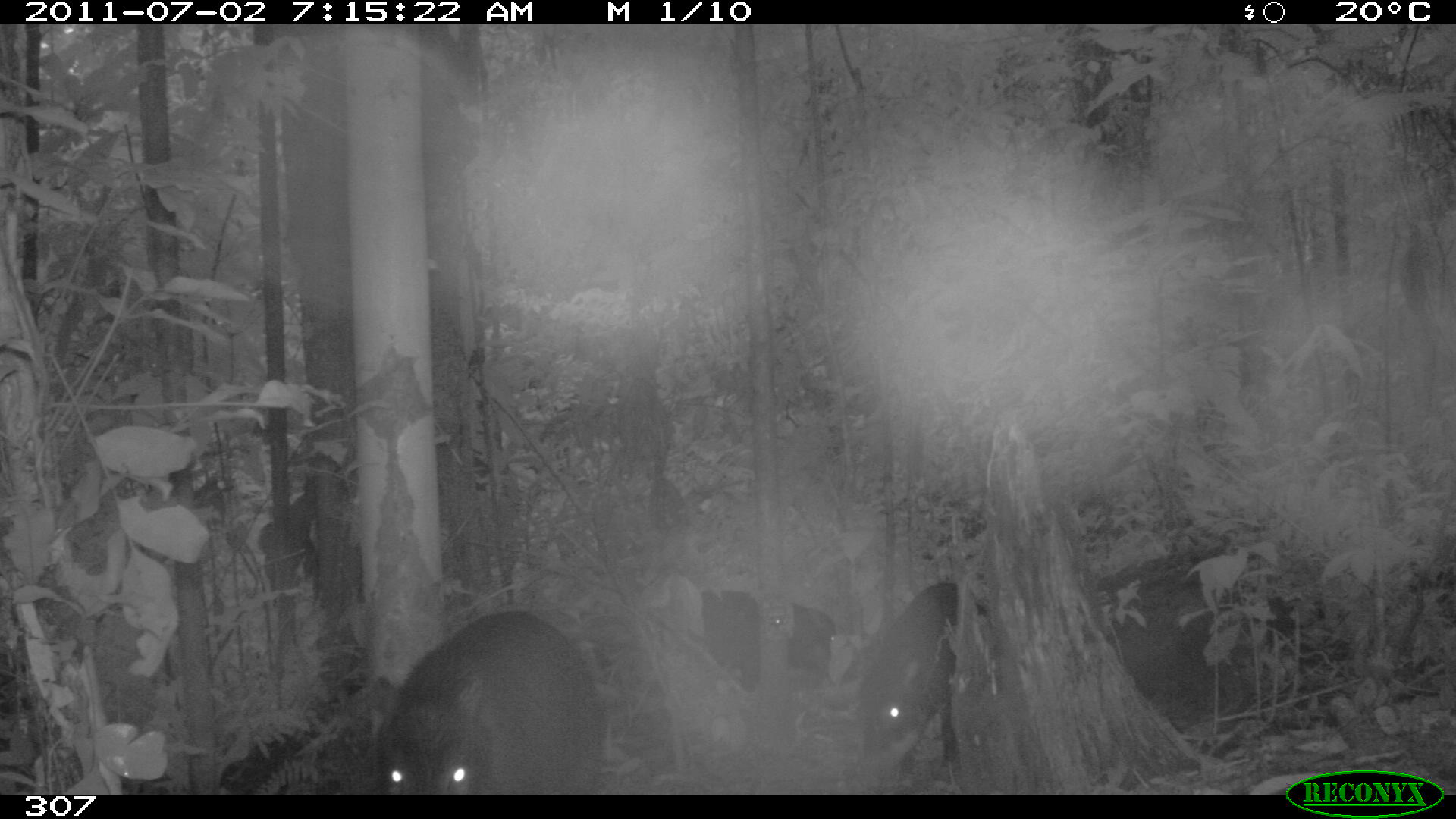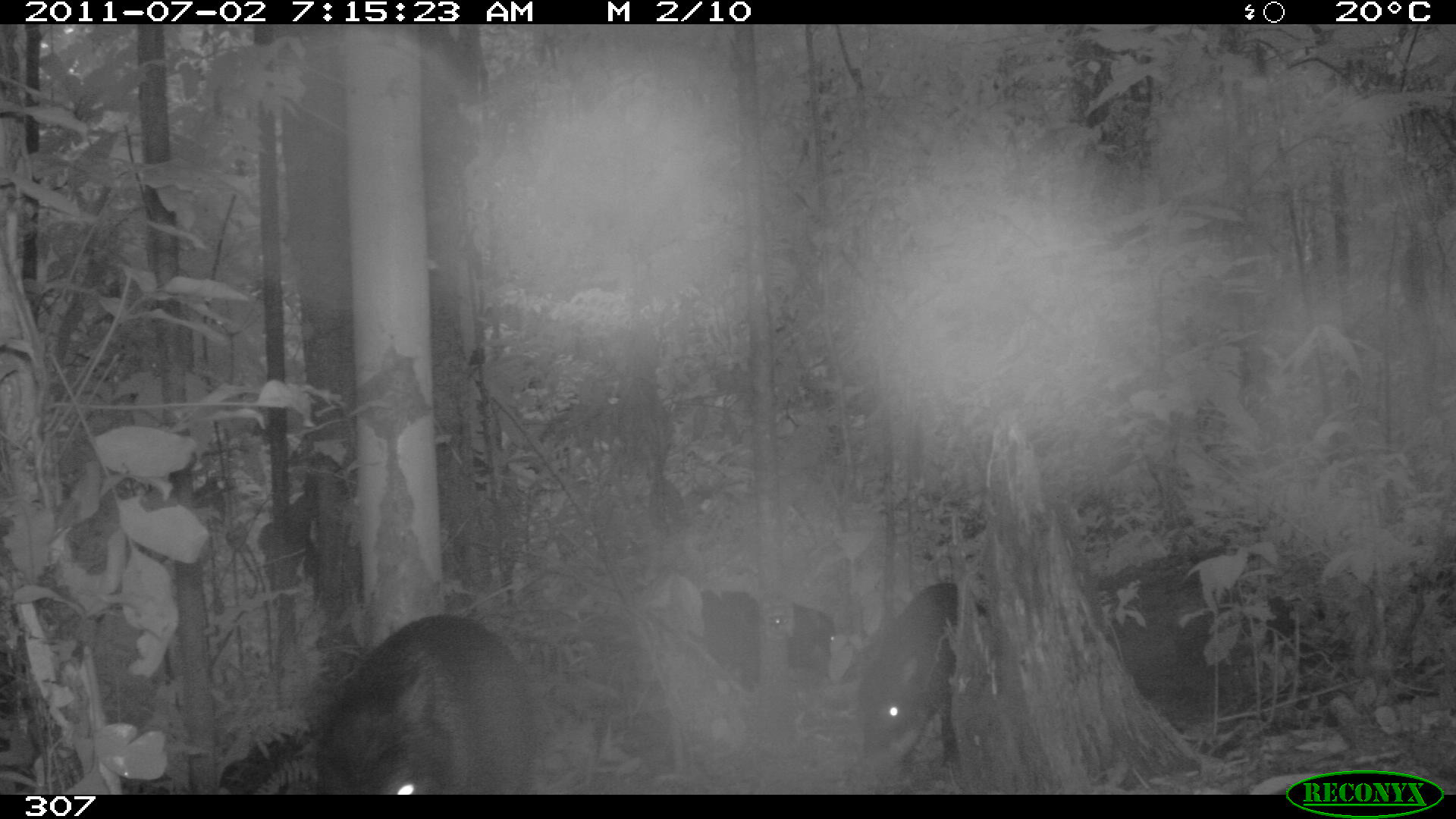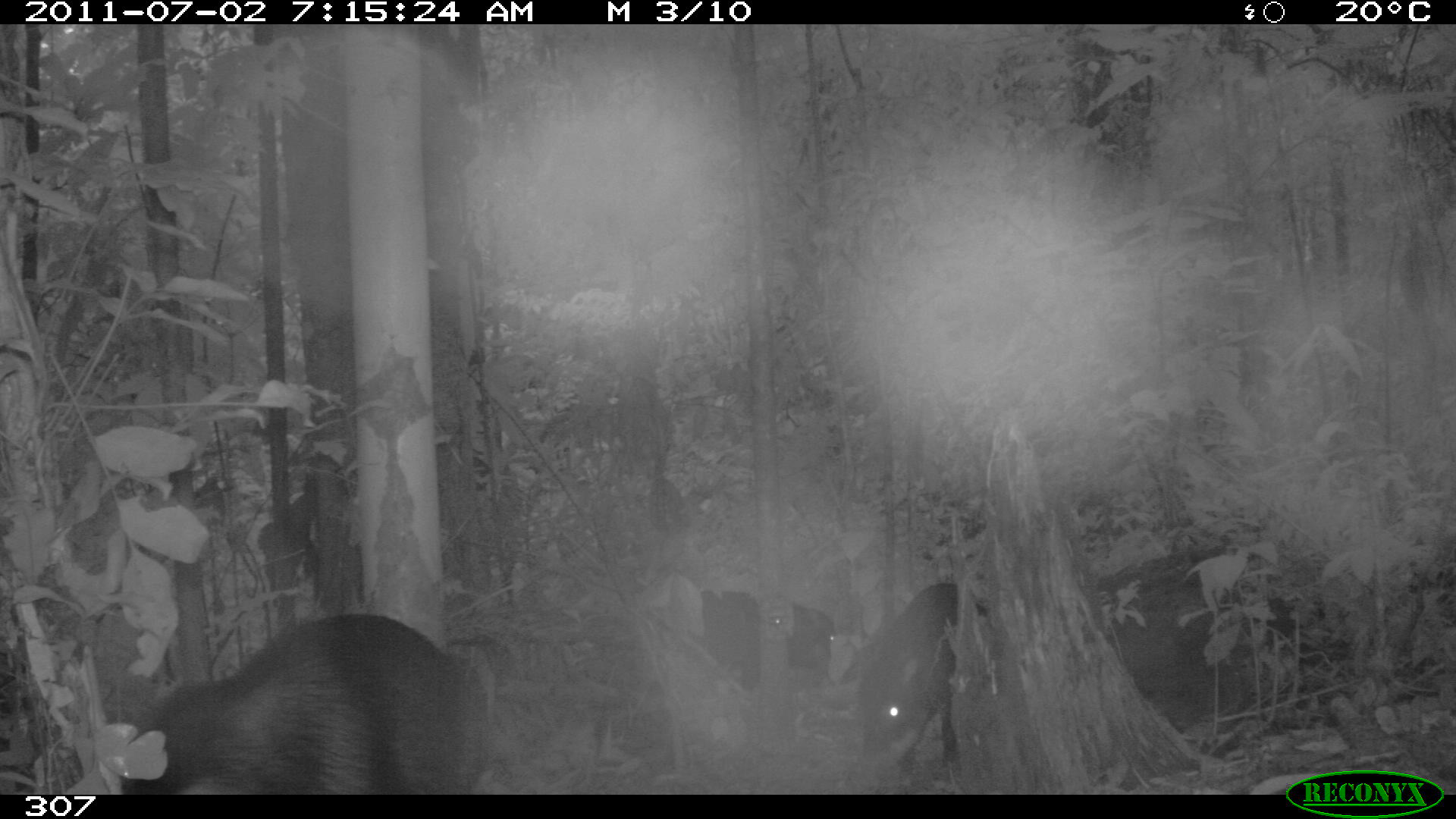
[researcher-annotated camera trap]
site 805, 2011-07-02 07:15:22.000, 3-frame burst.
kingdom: Animalia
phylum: Chordata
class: Mammalia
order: Artiodactyla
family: Tayassuidae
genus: Tayassu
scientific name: Tayassu pecari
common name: white-lipped peccary